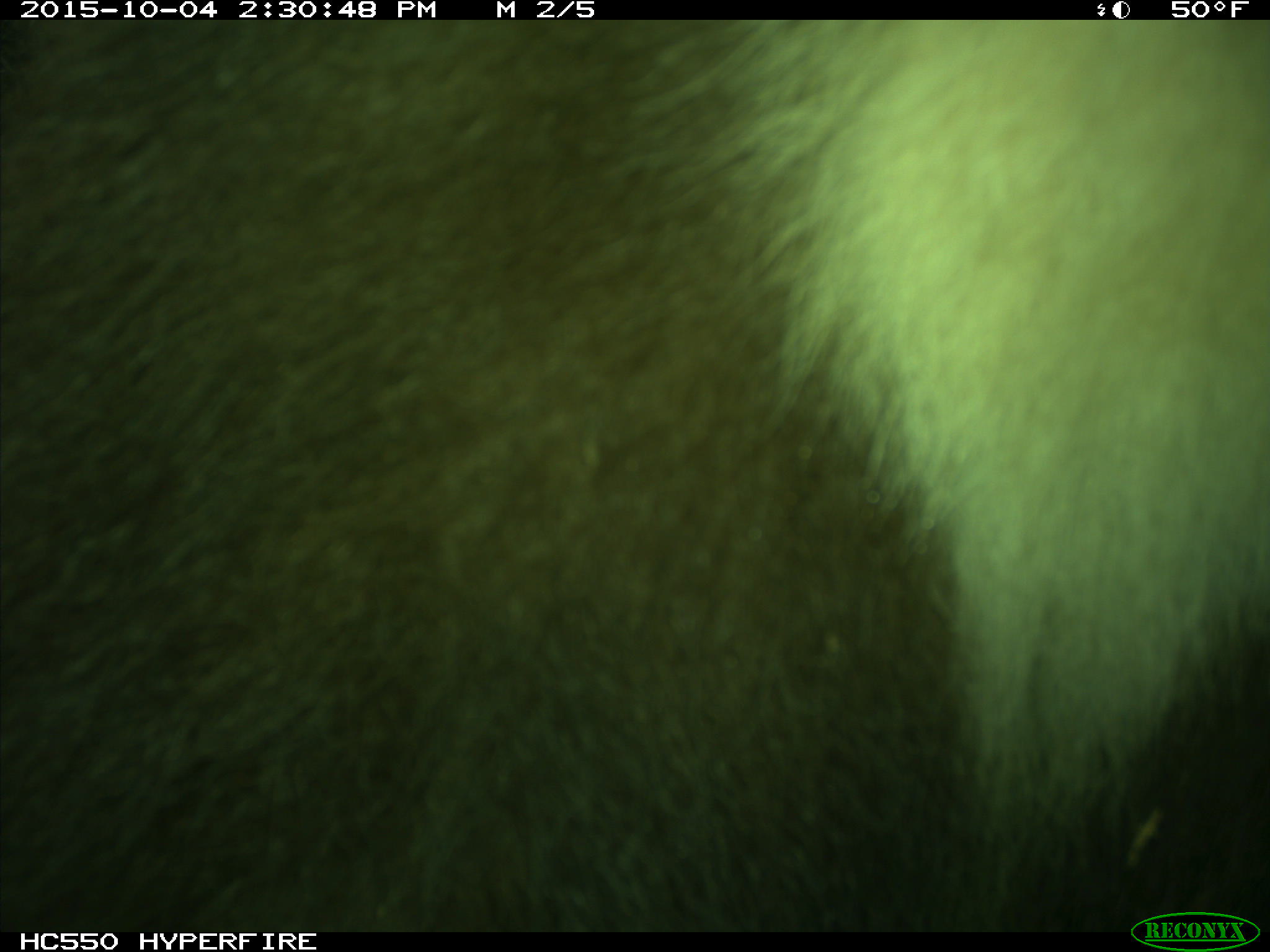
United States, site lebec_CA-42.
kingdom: Animalia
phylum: Chordata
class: Mammalia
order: Carnivora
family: Ursidae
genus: Ursus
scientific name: Ursus americanus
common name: american black bear